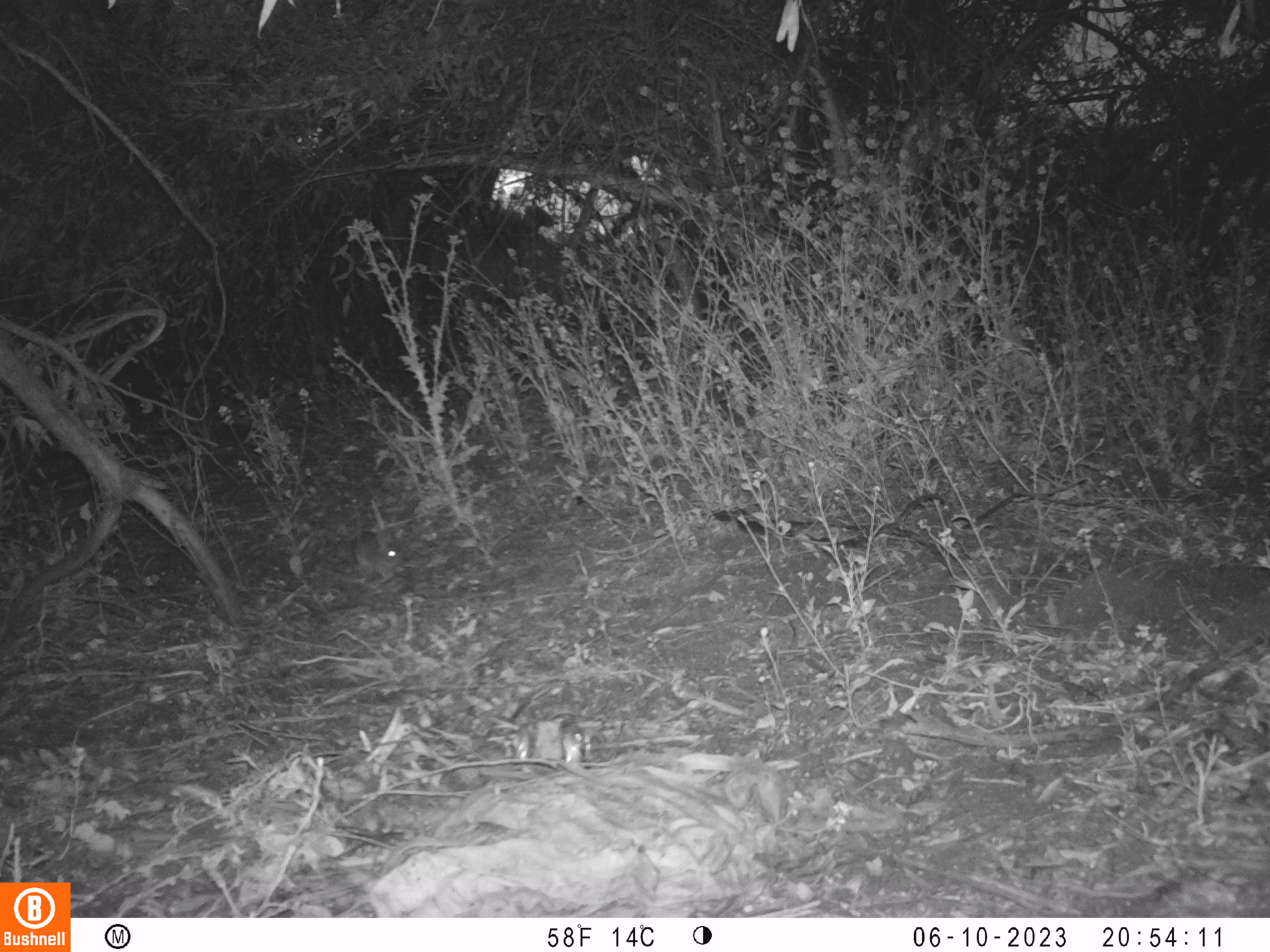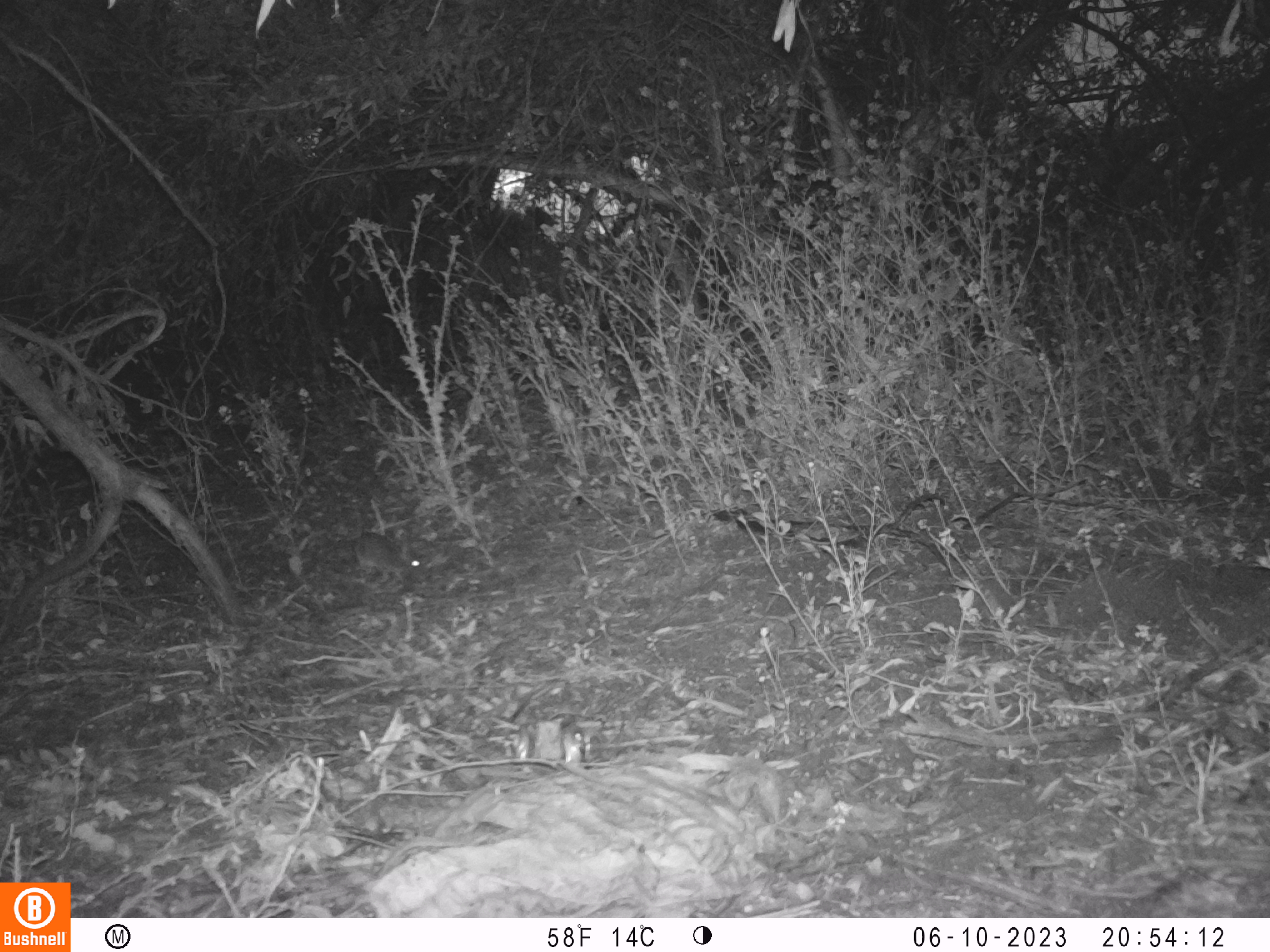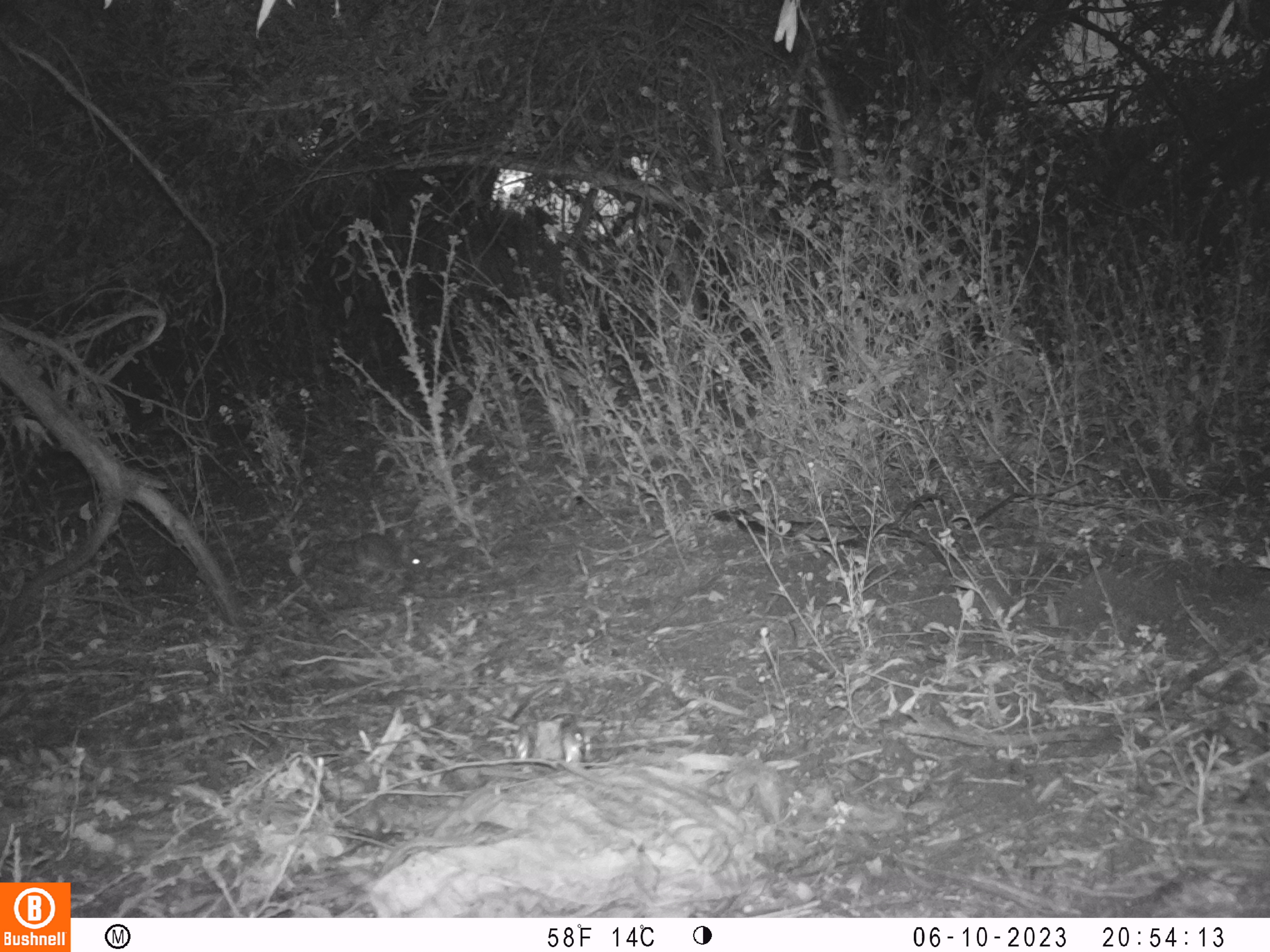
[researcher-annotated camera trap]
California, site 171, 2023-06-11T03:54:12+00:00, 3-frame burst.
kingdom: Animalia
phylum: Chordata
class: Mammalia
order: Lagomorpha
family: Leporidae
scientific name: Leporidae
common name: rabbit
Rabbit (Leporidae).